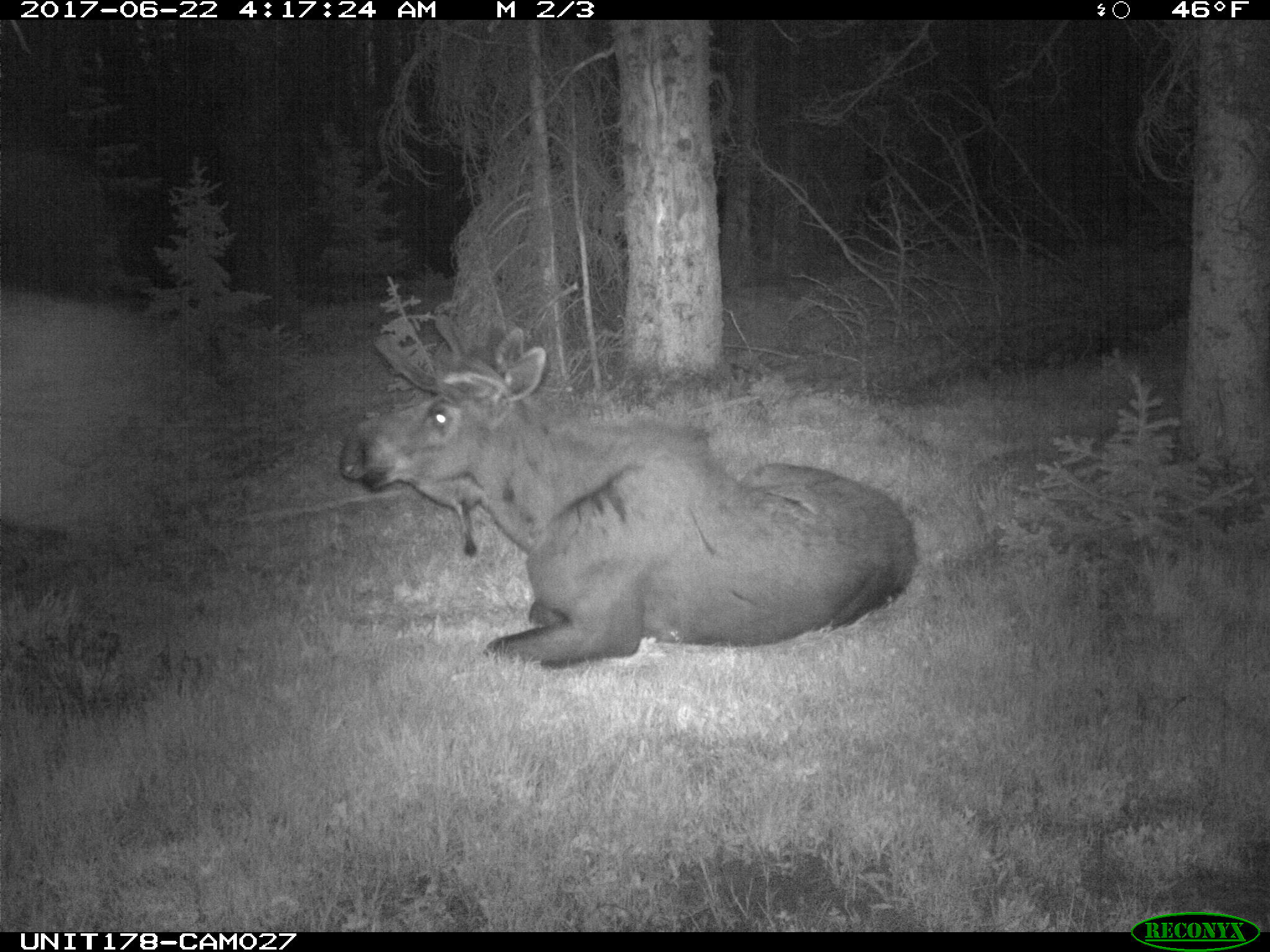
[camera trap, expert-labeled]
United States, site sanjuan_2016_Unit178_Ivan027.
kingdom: Animalia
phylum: Chordata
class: Mammalia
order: Artiodactyla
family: Cervidae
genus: Alces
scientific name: Alces alces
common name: moose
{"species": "Alces alces (moose)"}